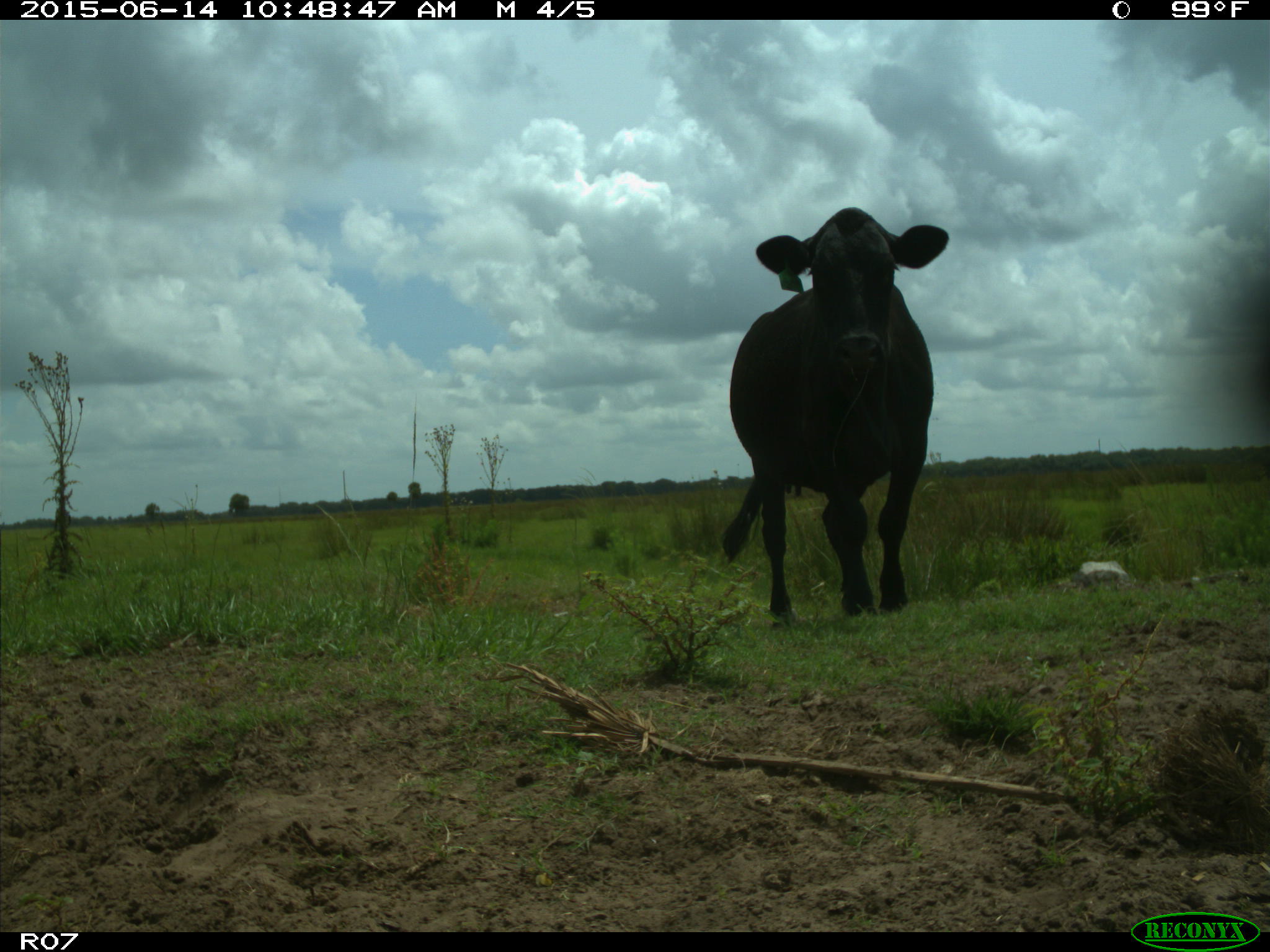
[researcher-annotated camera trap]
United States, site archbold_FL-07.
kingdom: Animalia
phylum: Chordata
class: Mammalia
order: Artiodactyla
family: Bovidae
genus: Bos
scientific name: Bos taurus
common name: domestic cow